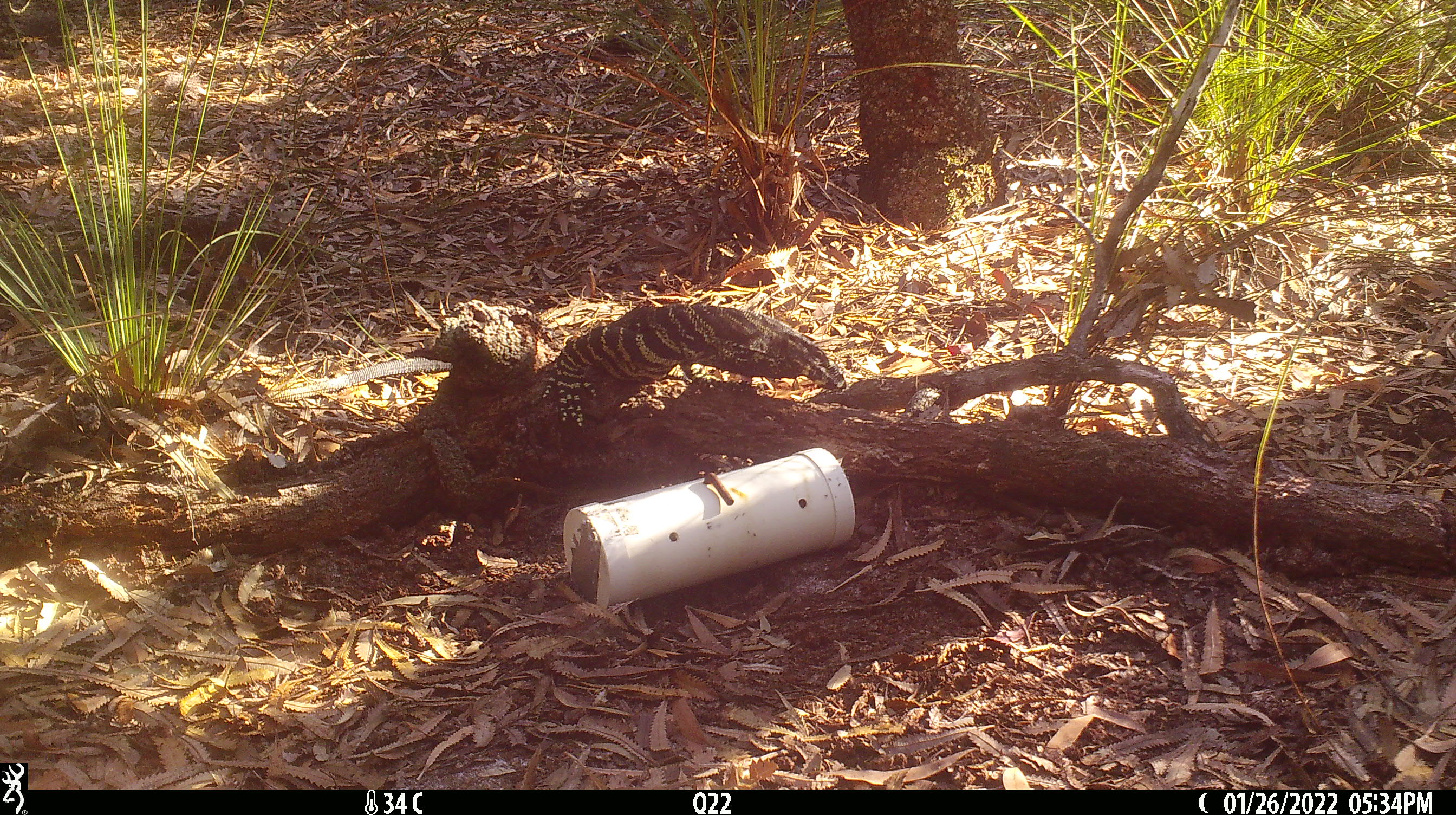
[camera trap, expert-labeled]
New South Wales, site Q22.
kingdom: Animalia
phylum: Chordata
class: Reptilia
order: Squamata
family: Varanidae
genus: Varanus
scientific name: Varanus varius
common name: lace monitor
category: goanna